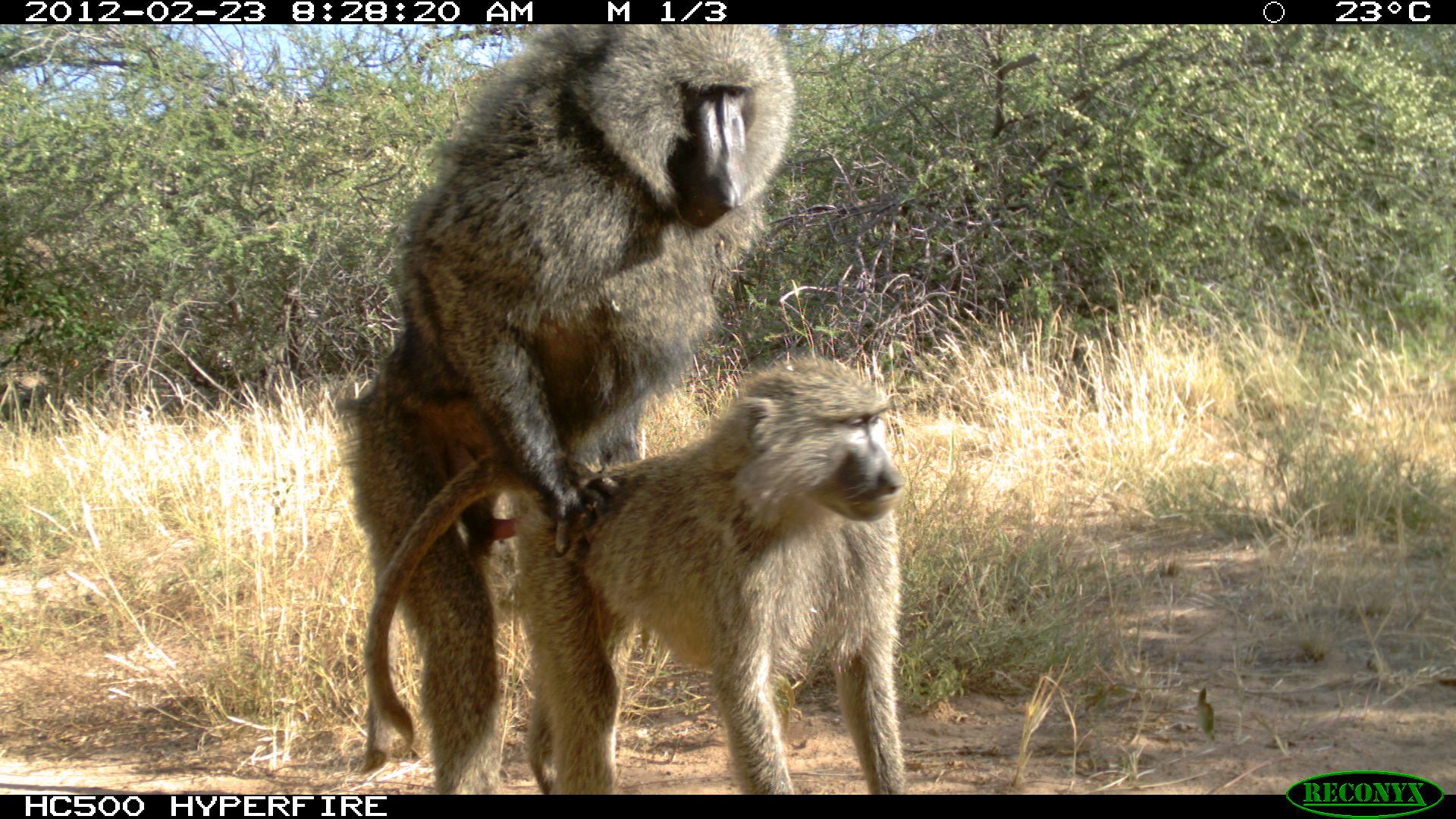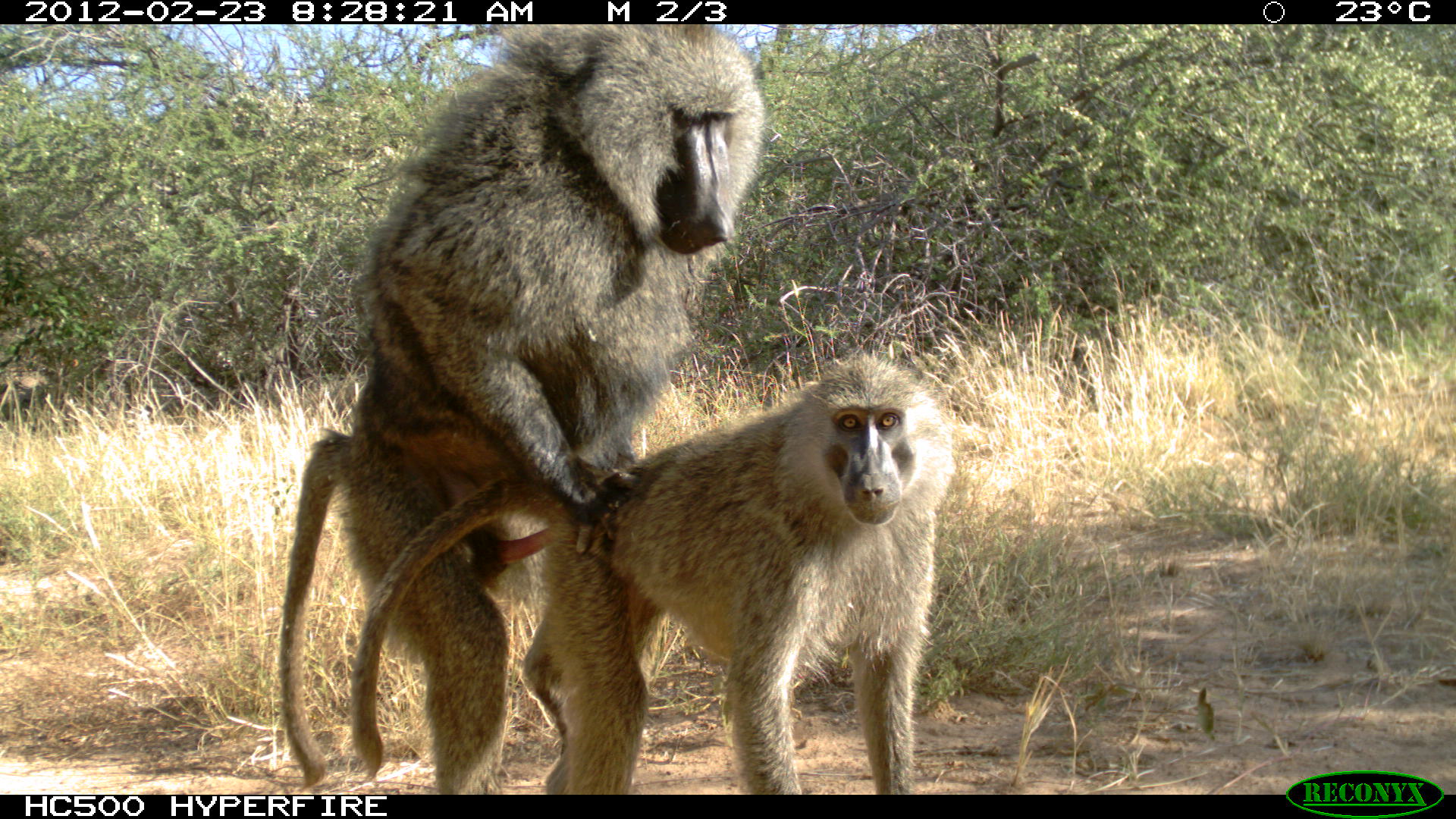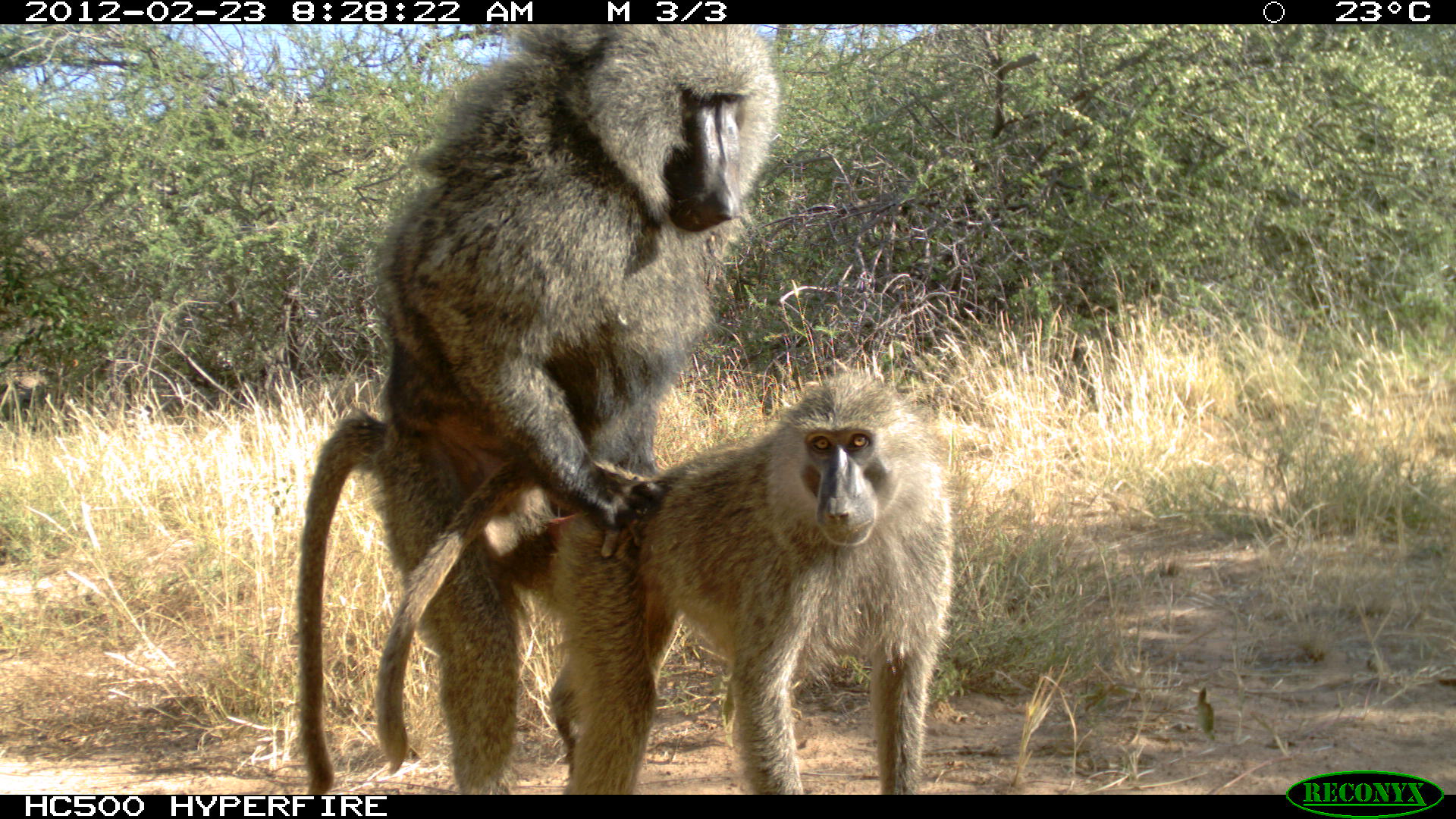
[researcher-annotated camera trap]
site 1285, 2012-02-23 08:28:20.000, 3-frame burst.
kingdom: Animalia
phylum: Chordata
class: Mammalia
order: Primates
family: Cercopithecidae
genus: Papio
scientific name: Papio anubis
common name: olive baboon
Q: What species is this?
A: Papio anubis (olive baboon).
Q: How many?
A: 2.